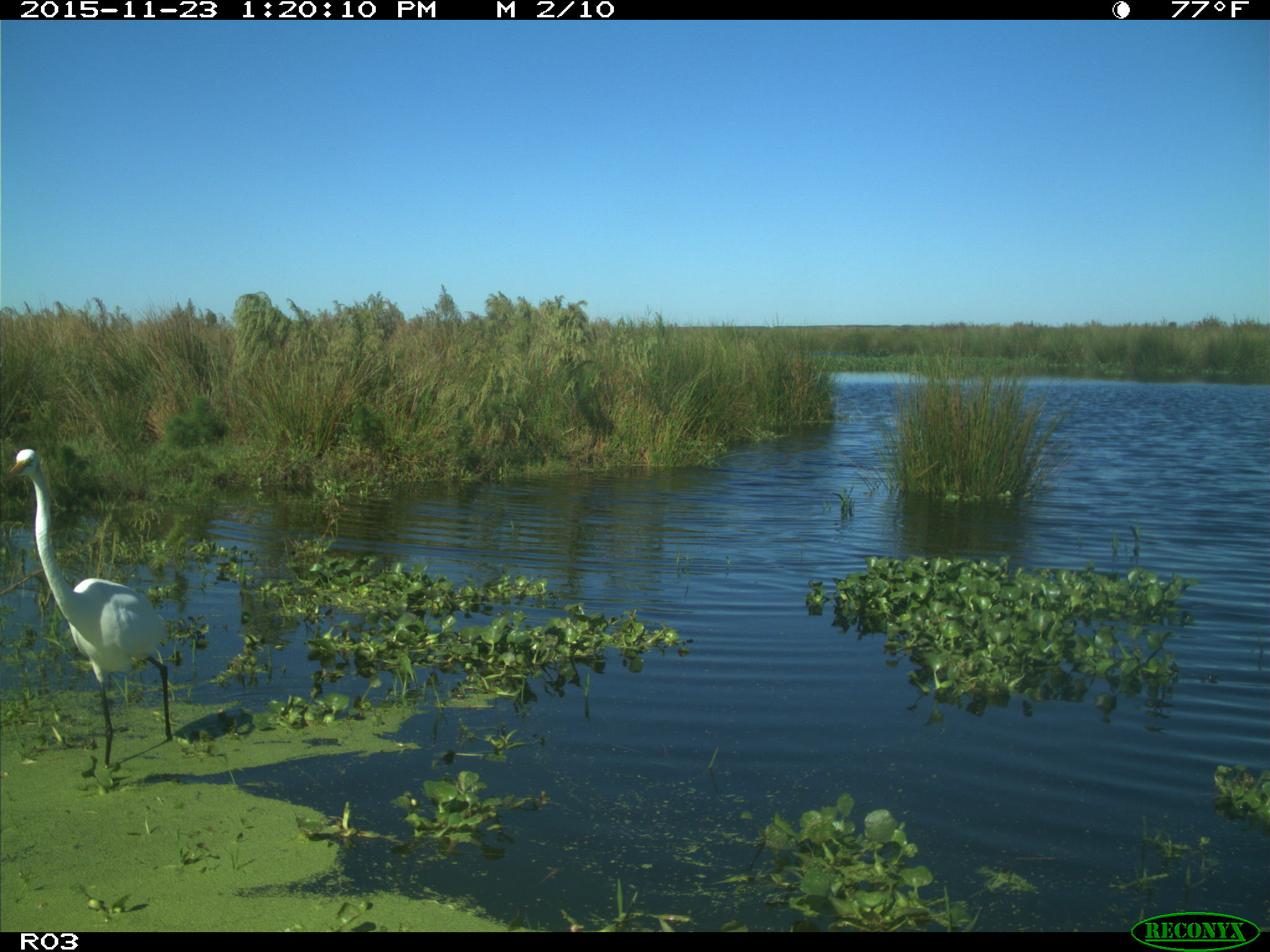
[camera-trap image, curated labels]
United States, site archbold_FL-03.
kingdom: Animalia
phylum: Chordata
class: Aves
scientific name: Aves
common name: birds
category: unidentified bird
Unidentified bird (birds) (Aves).